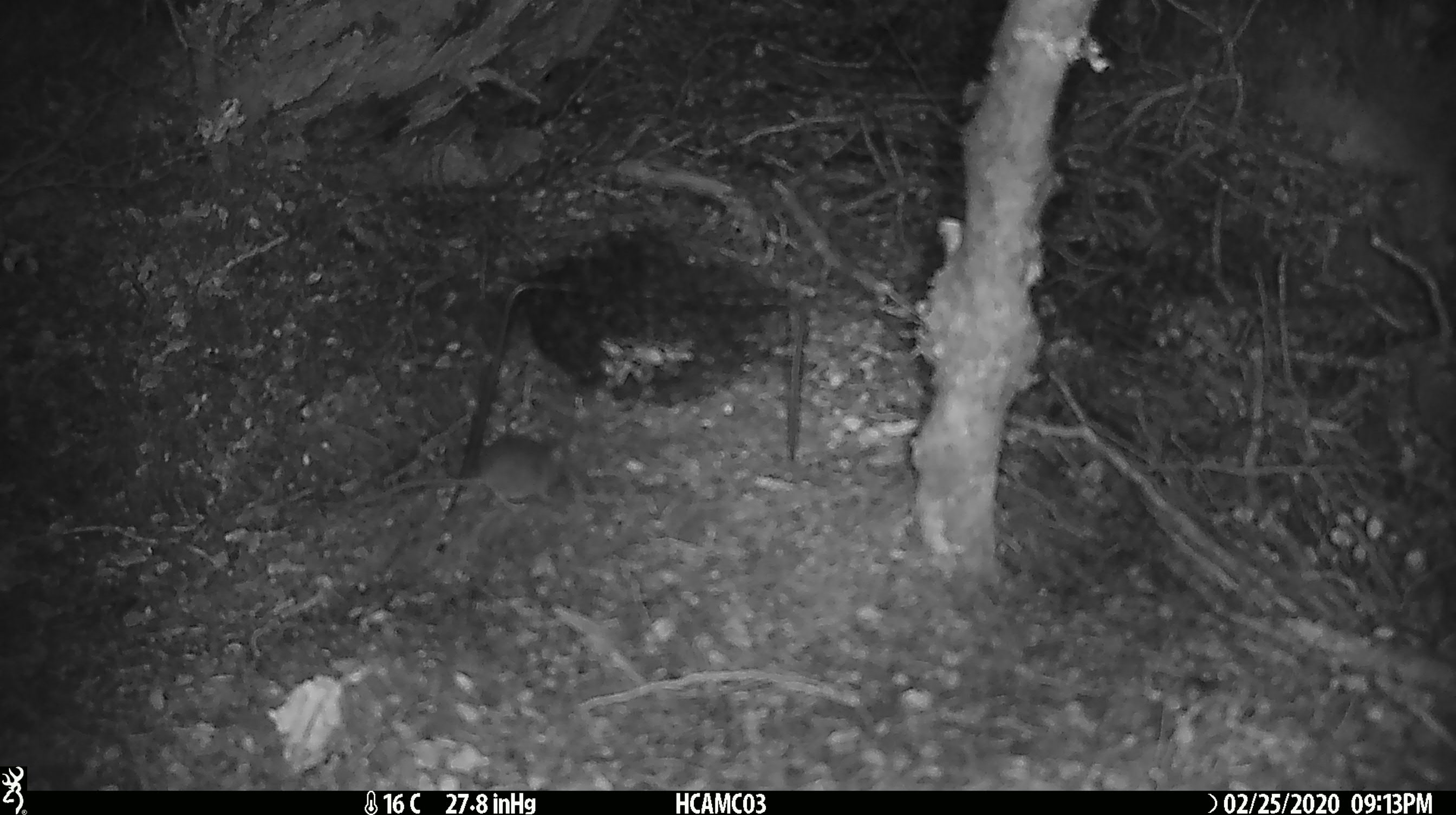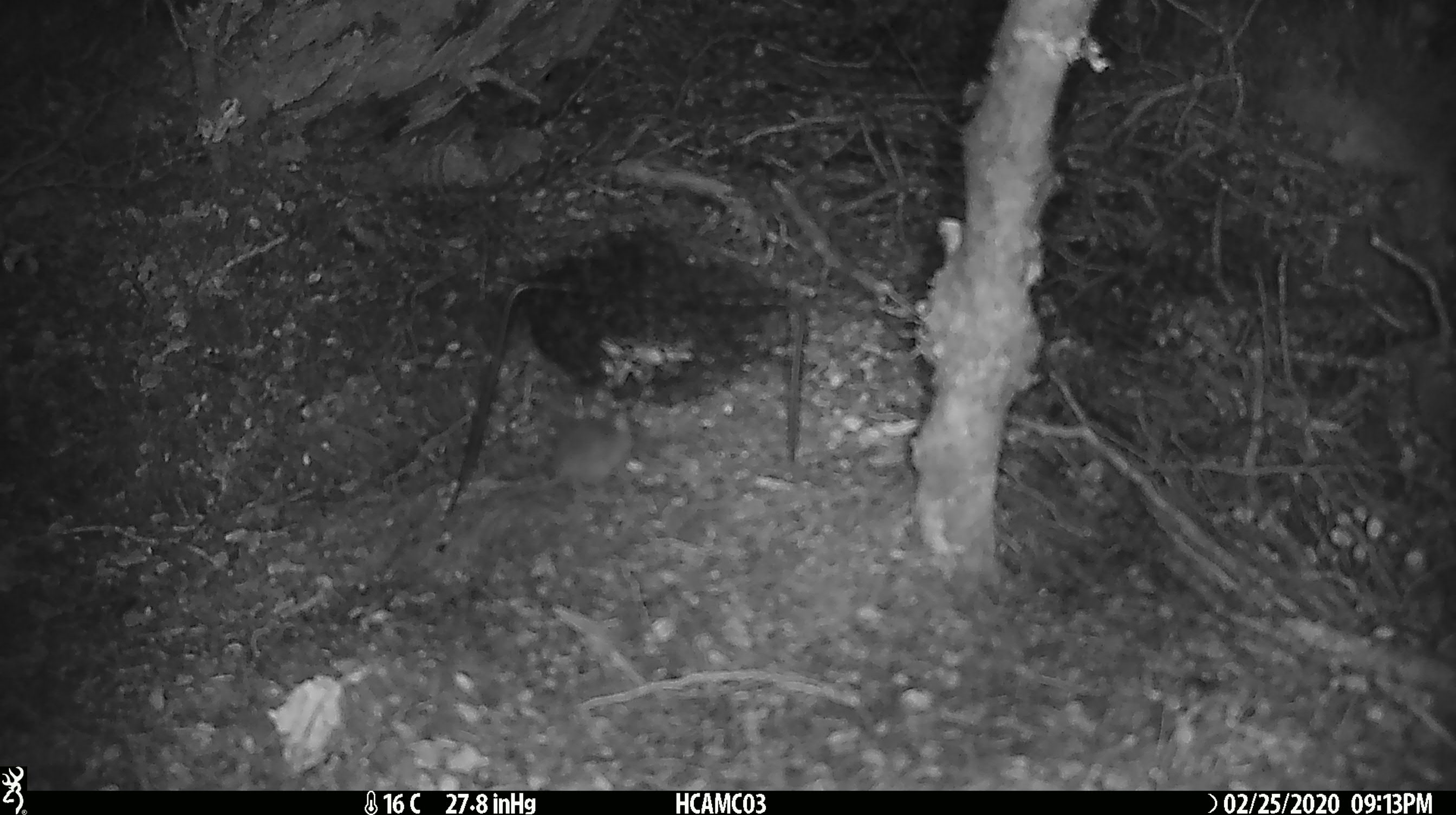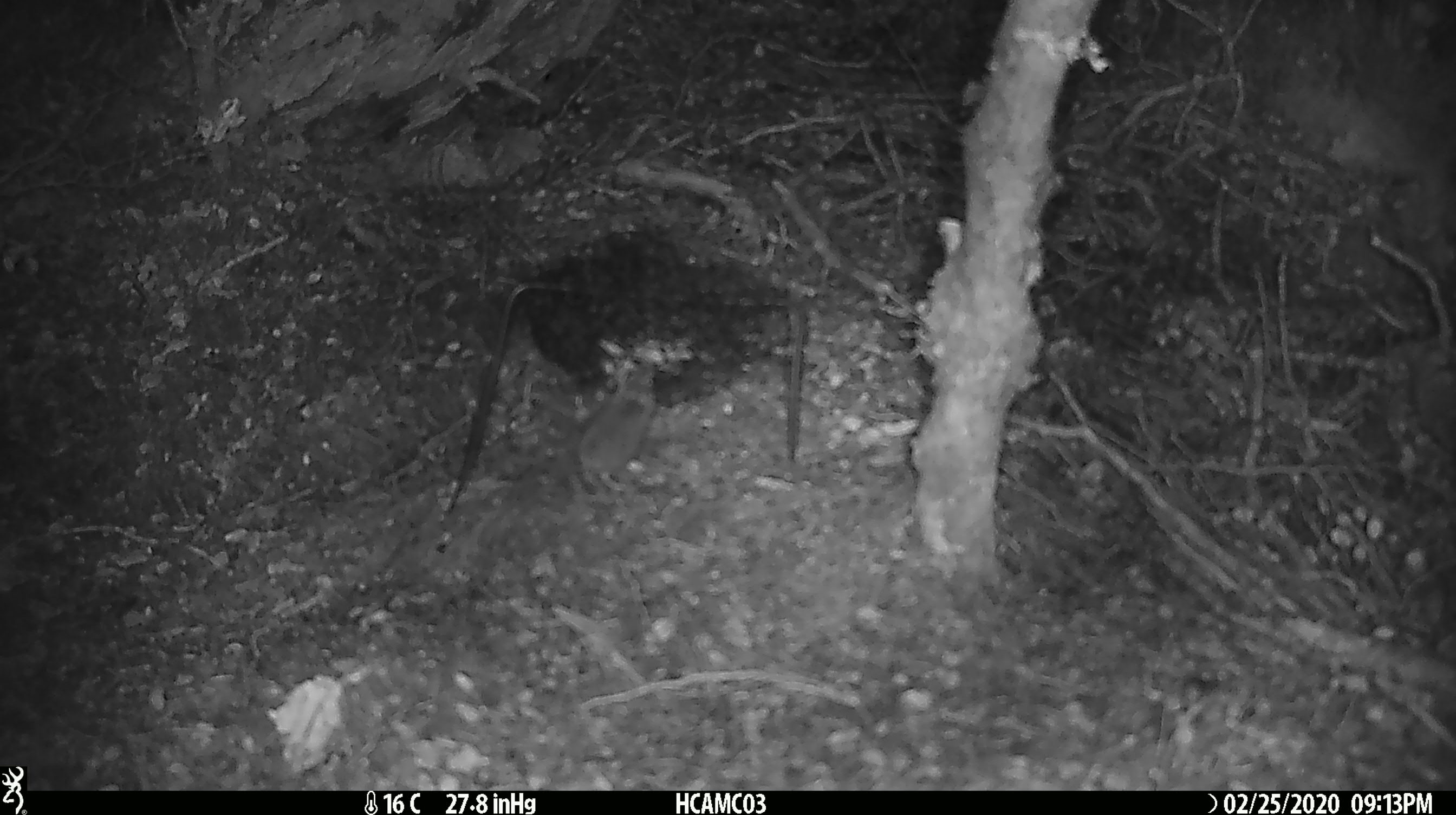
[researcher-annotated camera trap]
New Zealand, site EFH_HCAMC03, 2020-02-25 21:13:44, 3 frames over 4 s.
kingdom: Animalia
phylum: Chordata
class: Mammalia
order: Rodentia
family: Muridae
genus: Mus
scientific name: Mus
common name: mouse